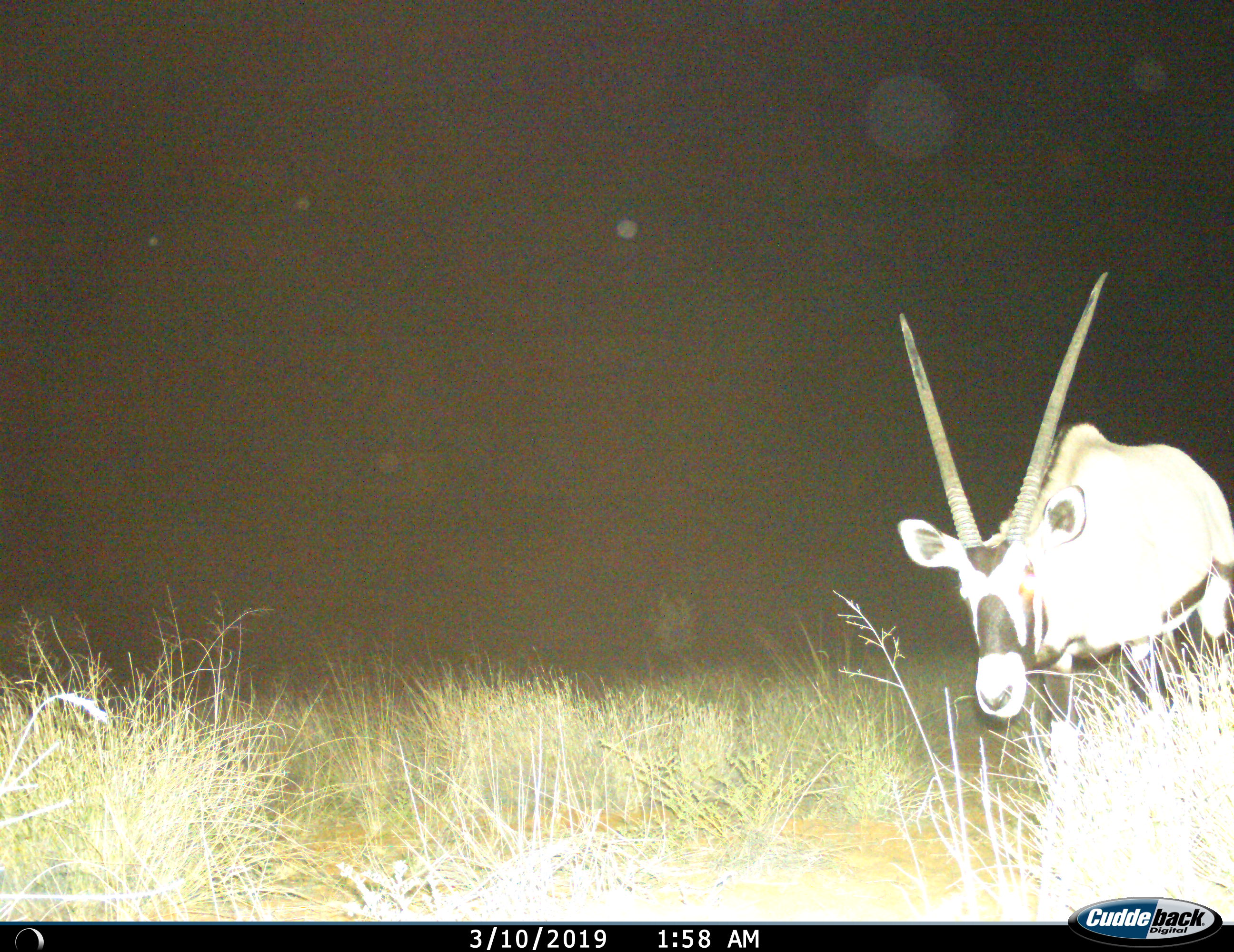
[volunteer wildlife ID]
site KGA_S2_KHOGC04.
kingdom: Animalia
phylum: Chordata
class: Mammalia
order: Artiodactyla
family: Bovidae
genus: Oryx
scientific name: Oryx gazella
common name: gemsbok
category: oryx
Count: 1.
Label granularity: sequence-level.